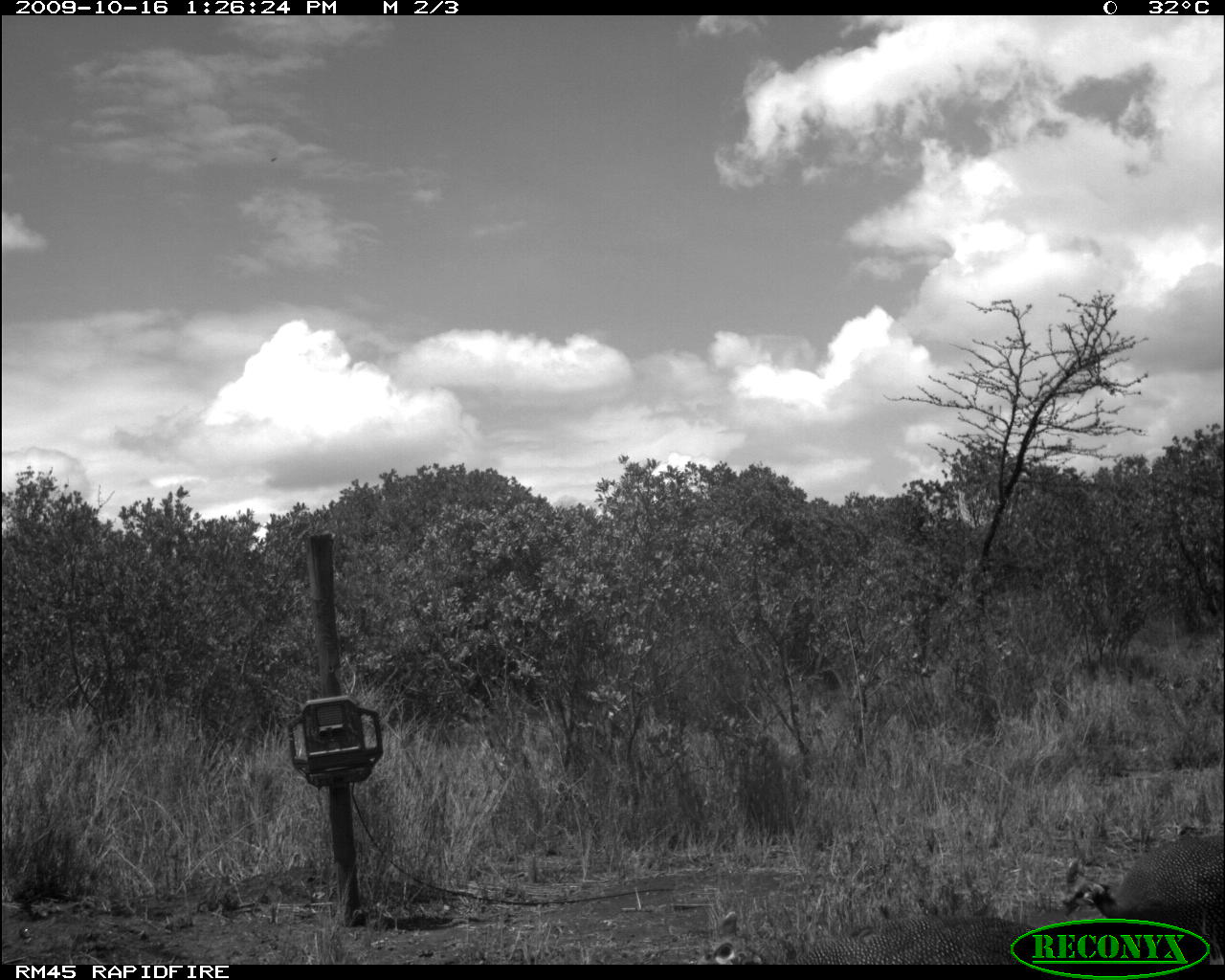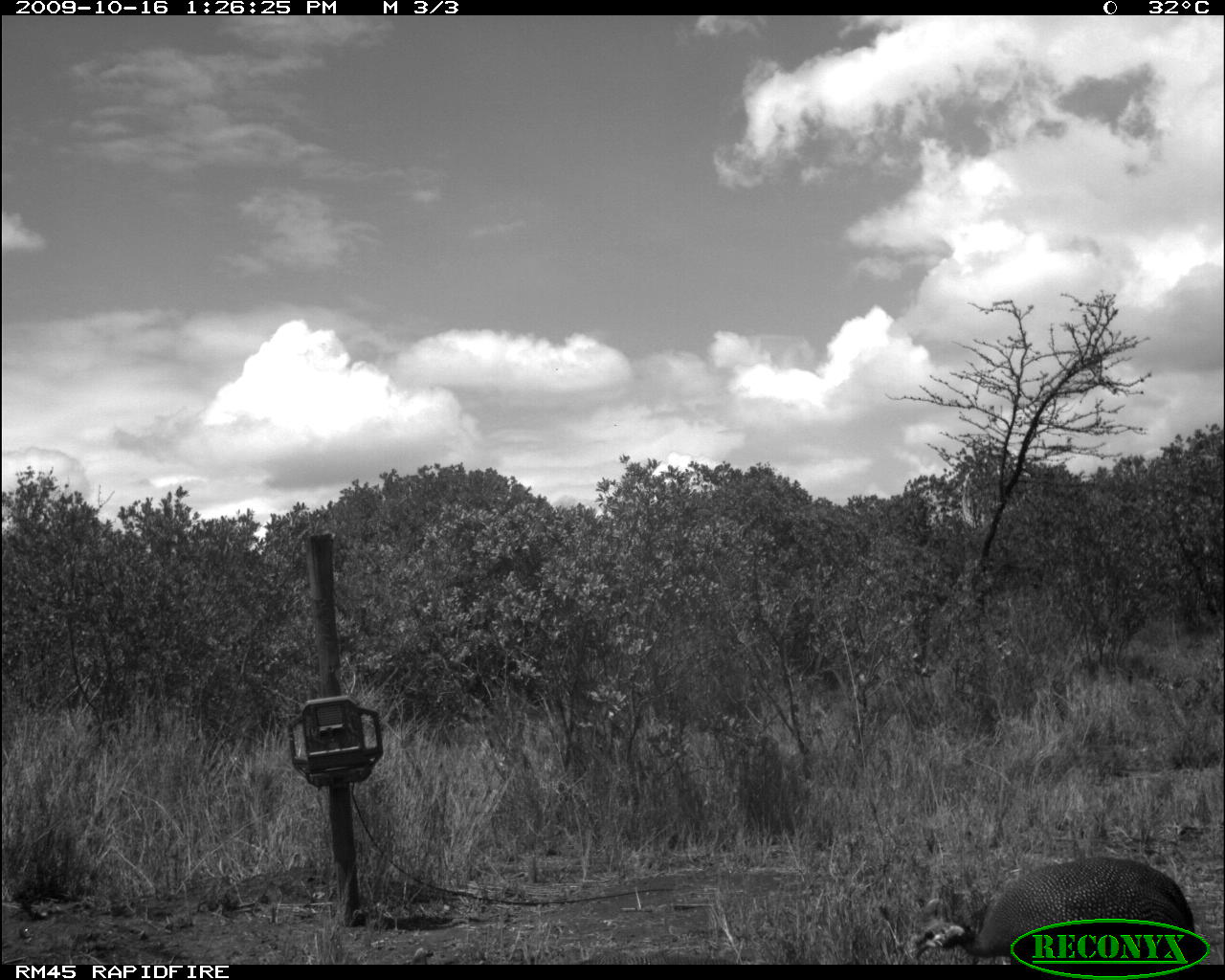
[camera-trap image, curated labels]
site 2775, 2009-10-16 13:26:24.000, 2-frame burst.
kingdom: Animalia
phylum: Chordata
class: Aves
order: Galliformes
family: Numididae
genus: Numida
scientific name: Numida meleagris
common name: helmeted guineafowl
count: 2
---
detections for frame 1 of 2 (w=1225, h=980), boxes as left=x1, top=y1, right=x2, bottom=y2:
numida meleagris: left=1062, top=834, right=1225, bottom=961; left=697, top=912, right=1043, bottom=963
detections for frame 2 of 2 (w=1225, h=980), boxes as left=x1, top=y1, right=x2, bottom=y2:
numida meleagris: left=916, top=855, right=1193, bottom=960